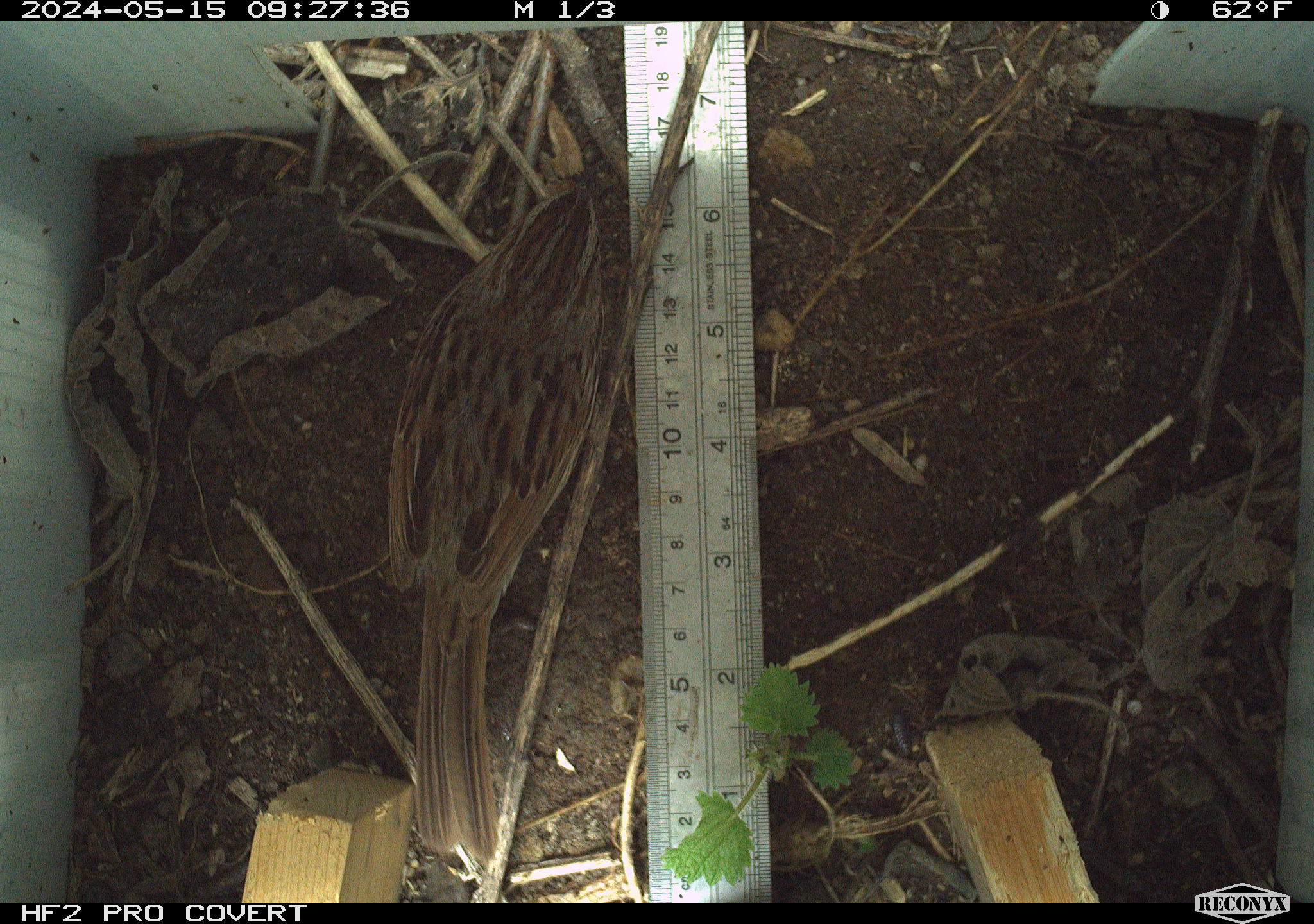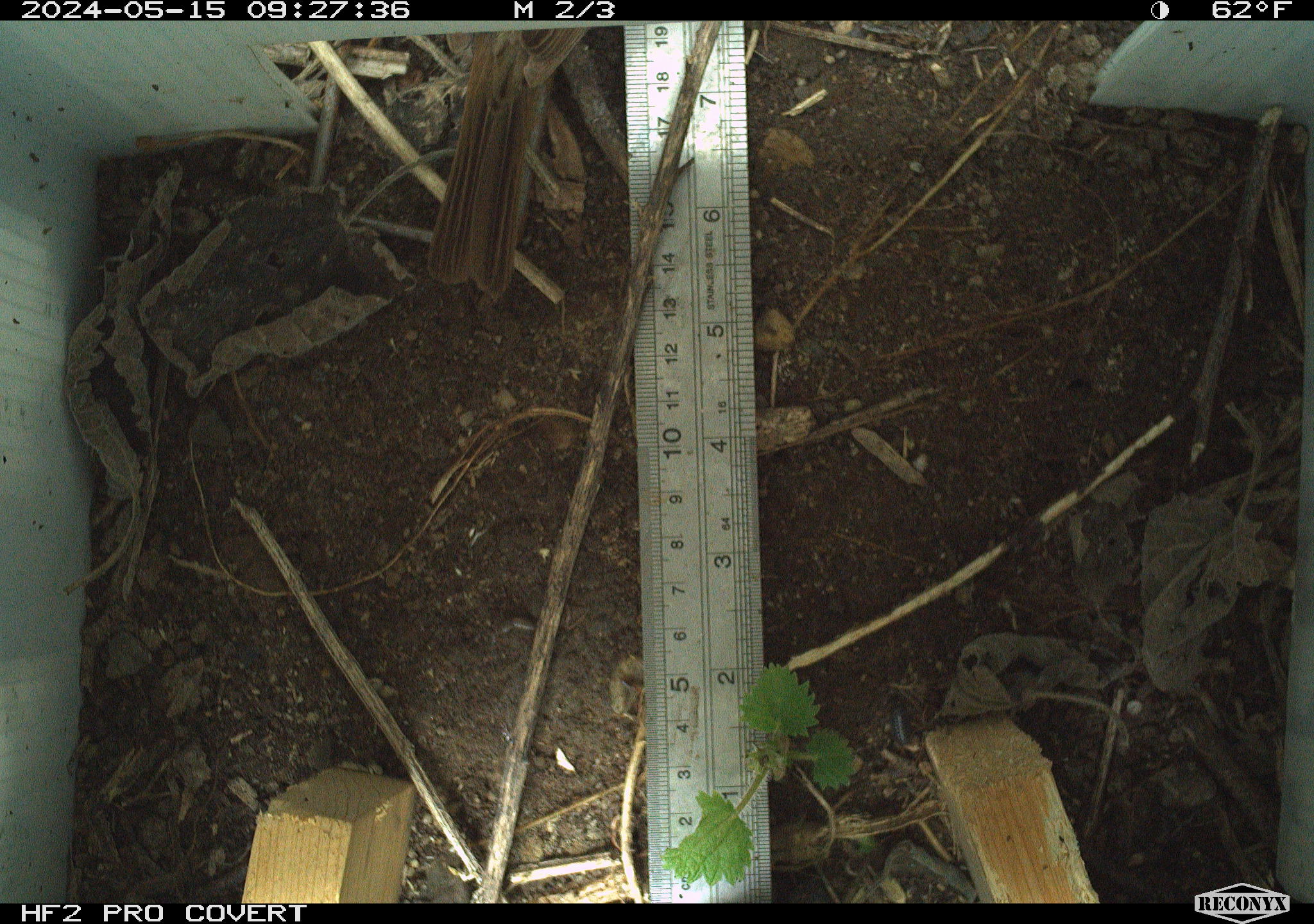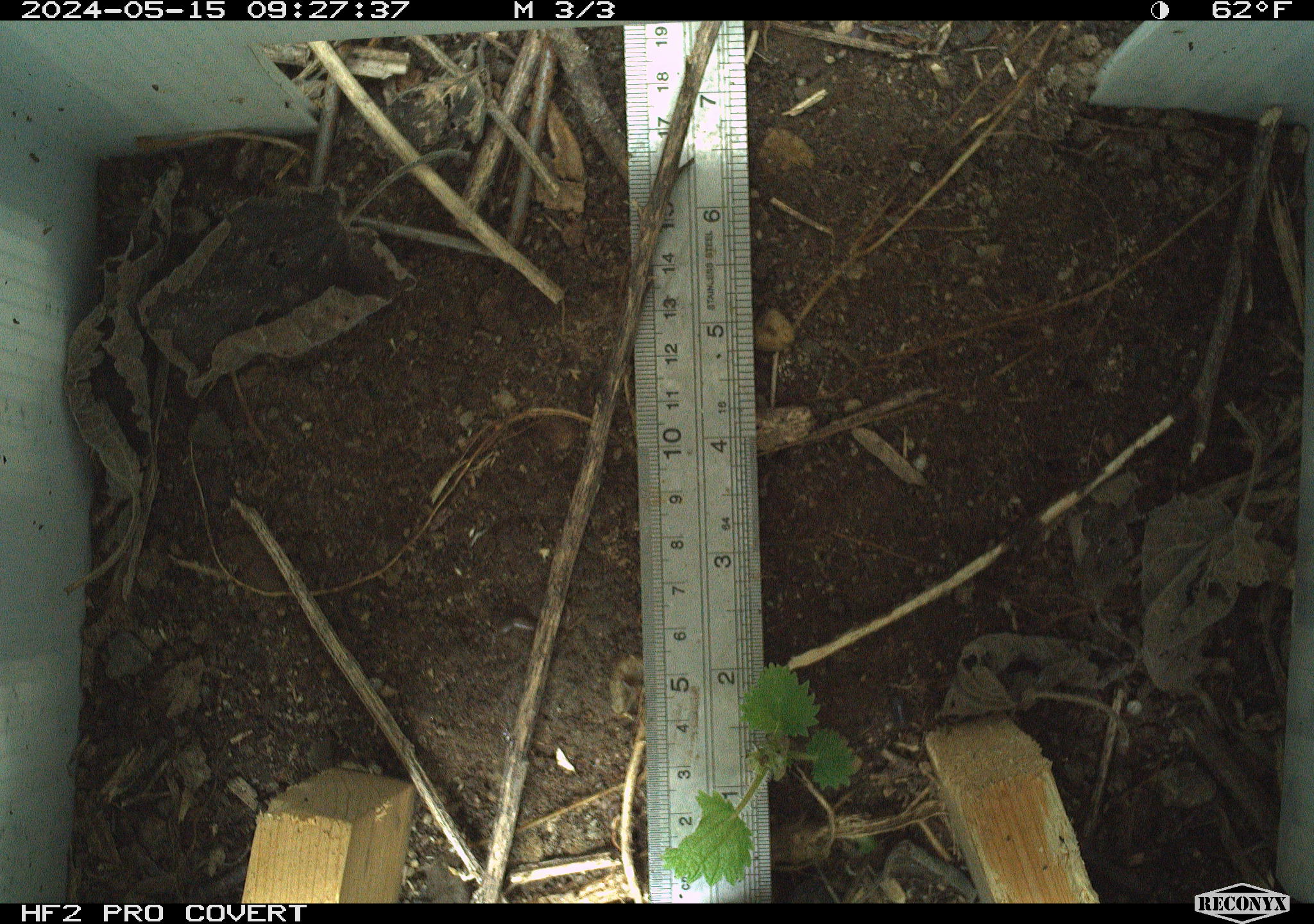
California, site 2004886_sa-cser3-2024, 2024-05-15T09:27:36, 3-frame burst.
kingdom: Animalia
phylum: Chordata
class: Aves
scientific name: Aves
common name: bird